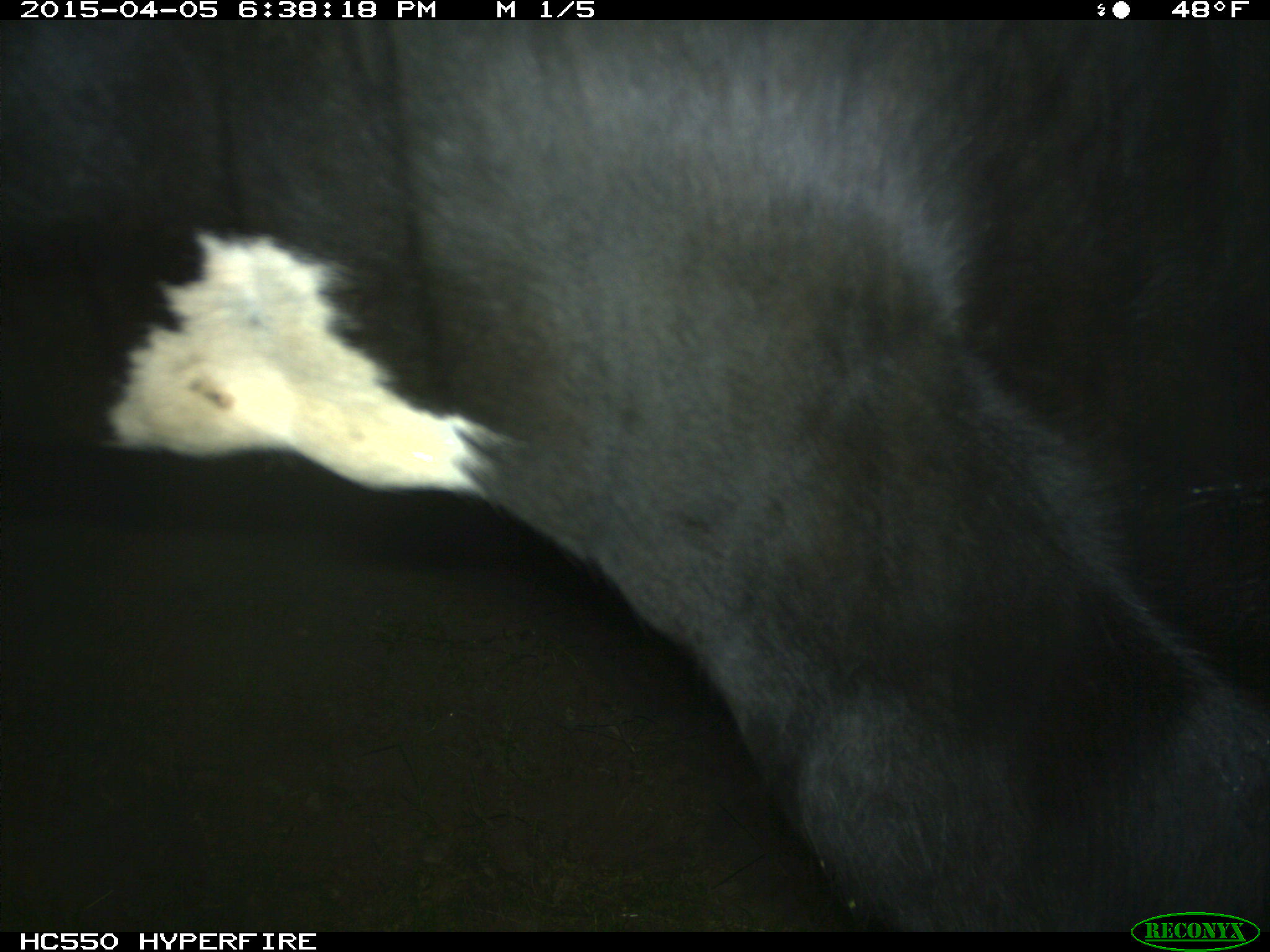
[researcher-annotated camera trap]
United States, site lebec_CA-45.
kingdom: Animalia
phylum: Chordata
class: Mammalia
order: Artiodactyla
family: Bovidae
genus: Bos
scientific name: Bos taurus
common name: domestic cow